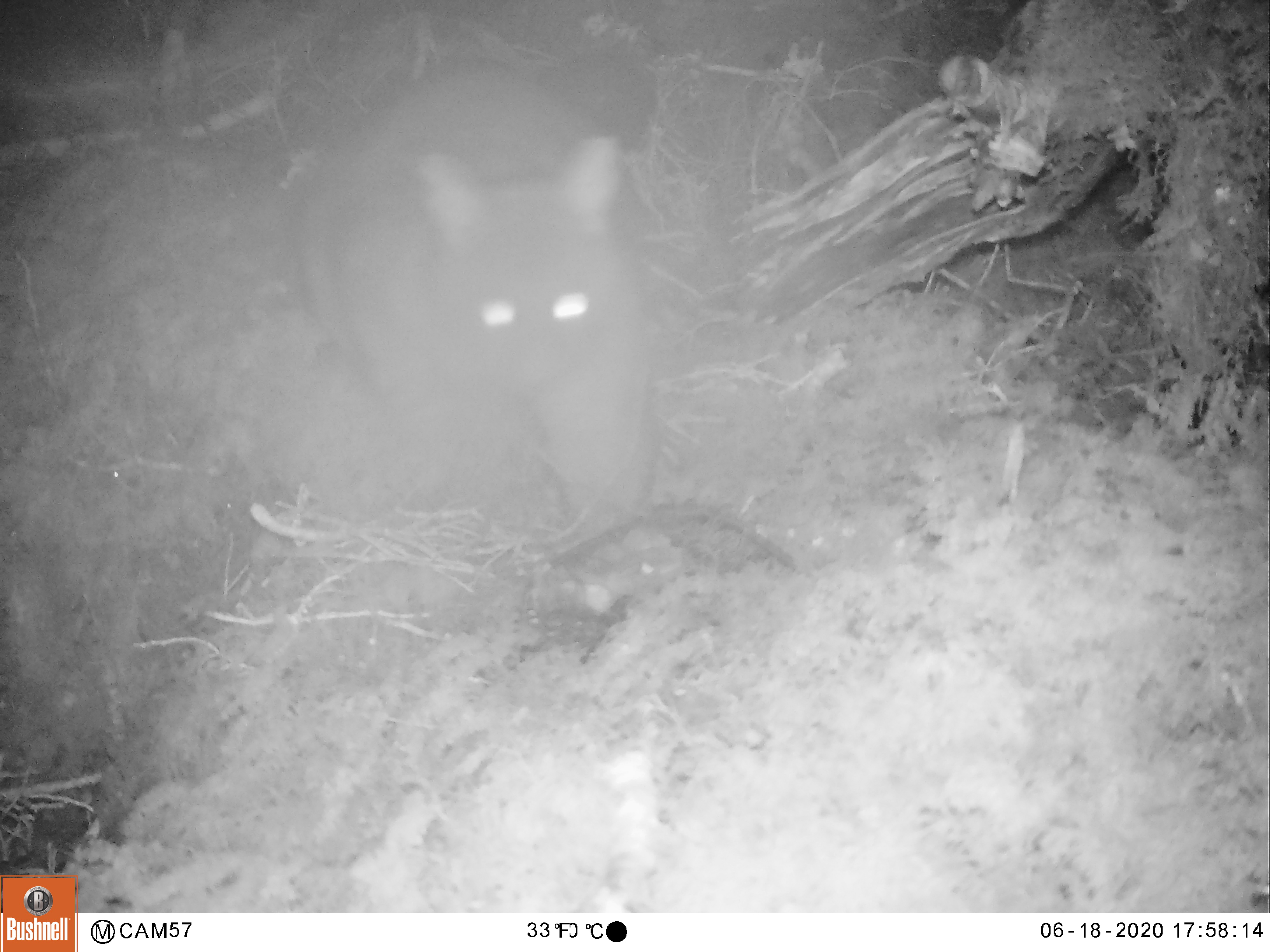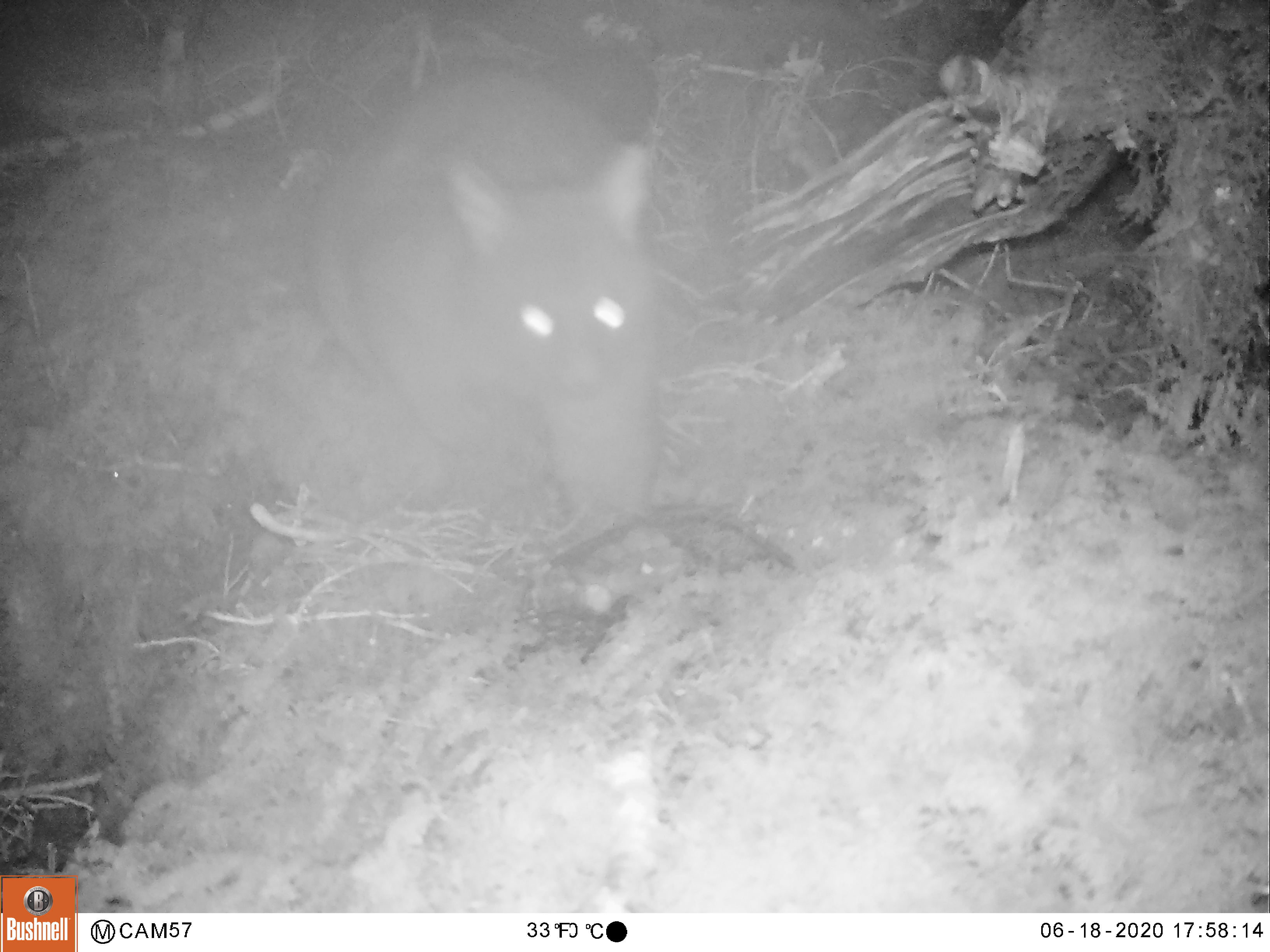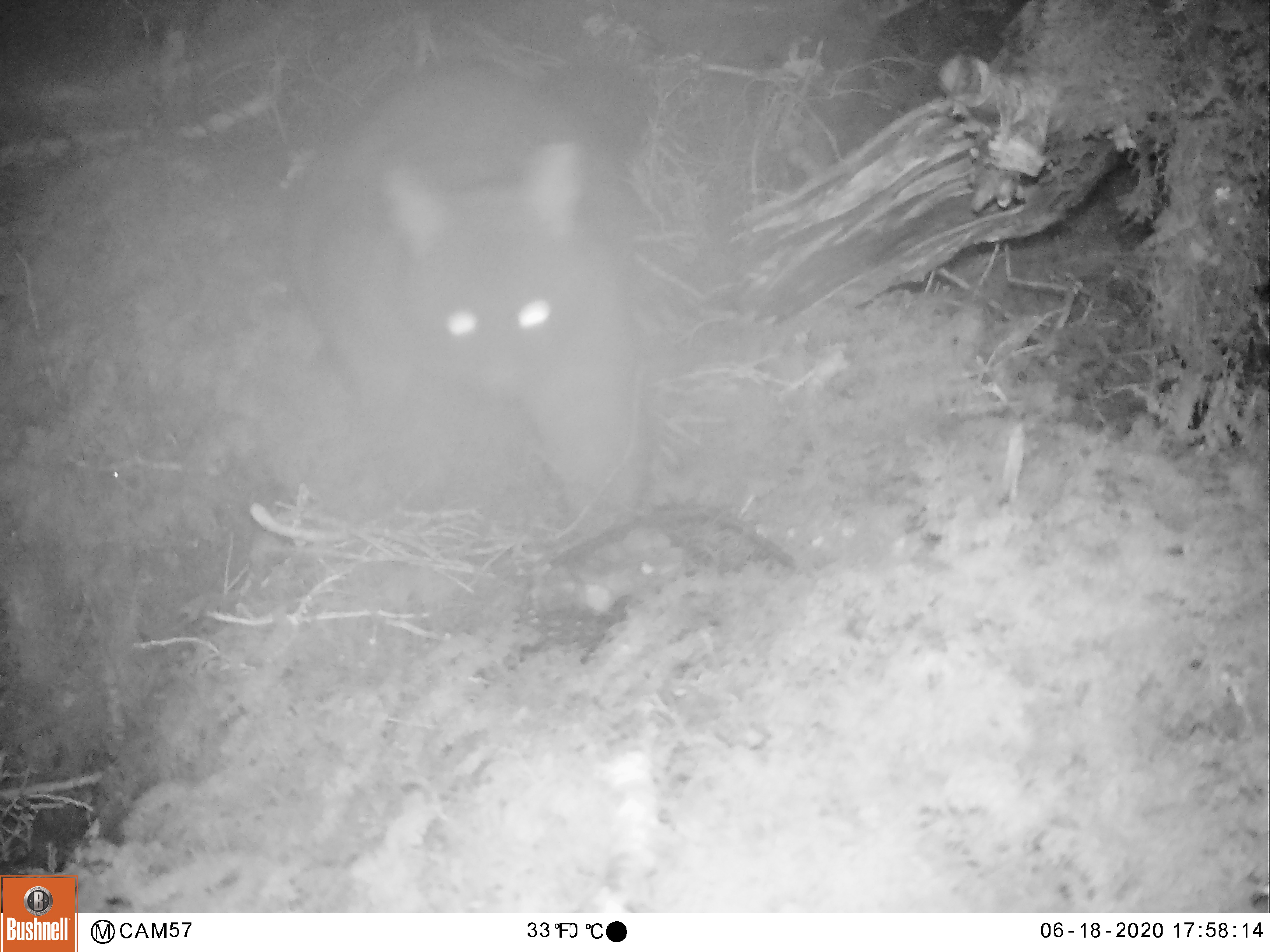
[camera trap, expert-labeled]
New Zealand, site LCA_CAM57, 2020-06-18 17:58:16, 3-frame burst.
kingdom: Animalia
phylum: Chordata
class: Mammalia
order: Diprotodontia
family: Phalangeridae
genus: Trichosurus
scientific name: Trichosurus vulpecula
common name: common brushtail possum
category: possum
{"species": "possum (common brushtail possum) (Trichosurus vulpecula)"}